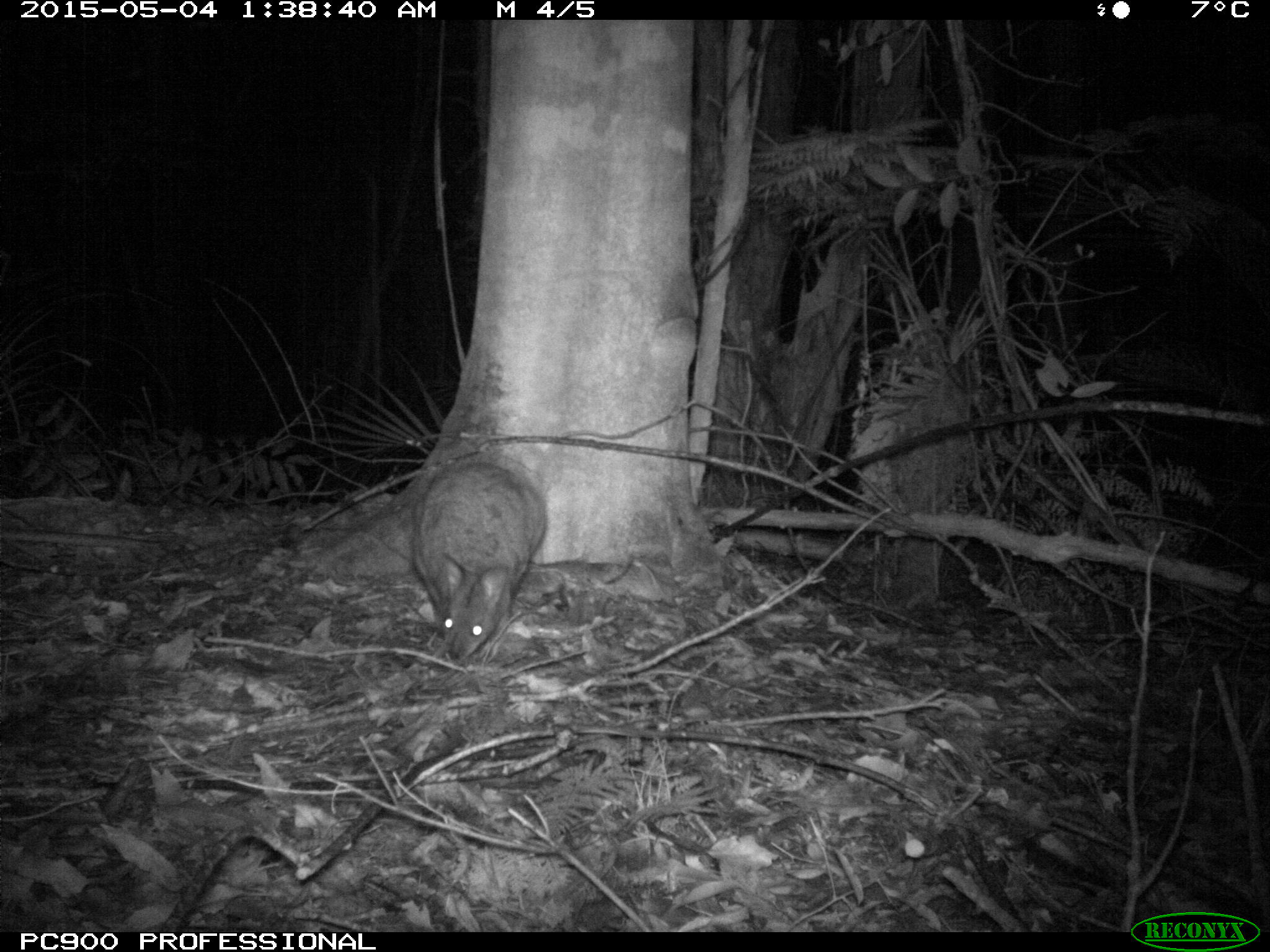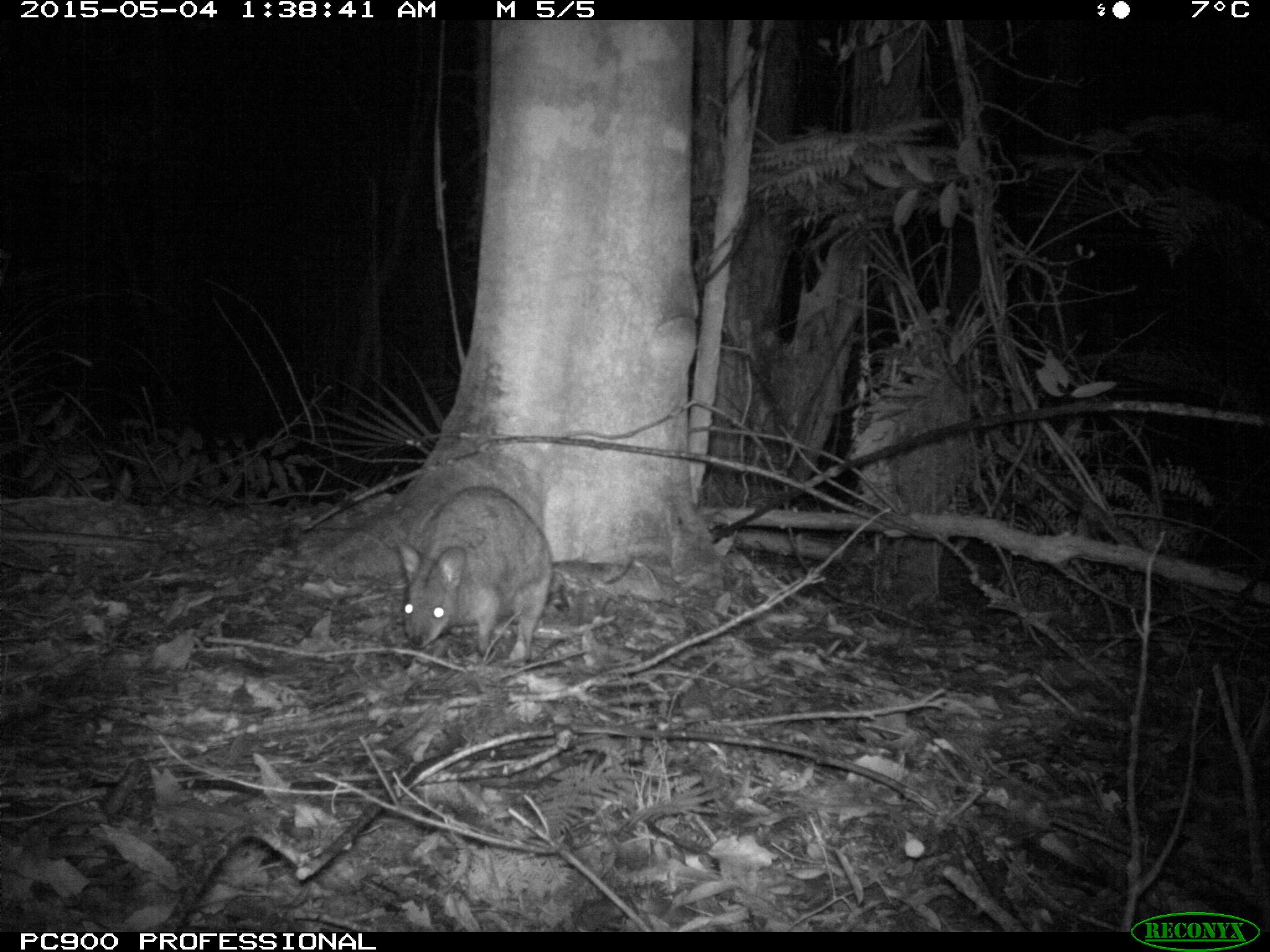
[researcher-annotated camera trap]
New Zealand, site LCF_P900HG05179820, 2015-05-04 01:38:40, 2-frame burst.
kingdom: Animalia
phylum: Chordata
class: Mammalia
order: Diprotodontia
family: Macropodidae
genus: Notamacropus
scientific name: Notamacropus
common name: wallaby